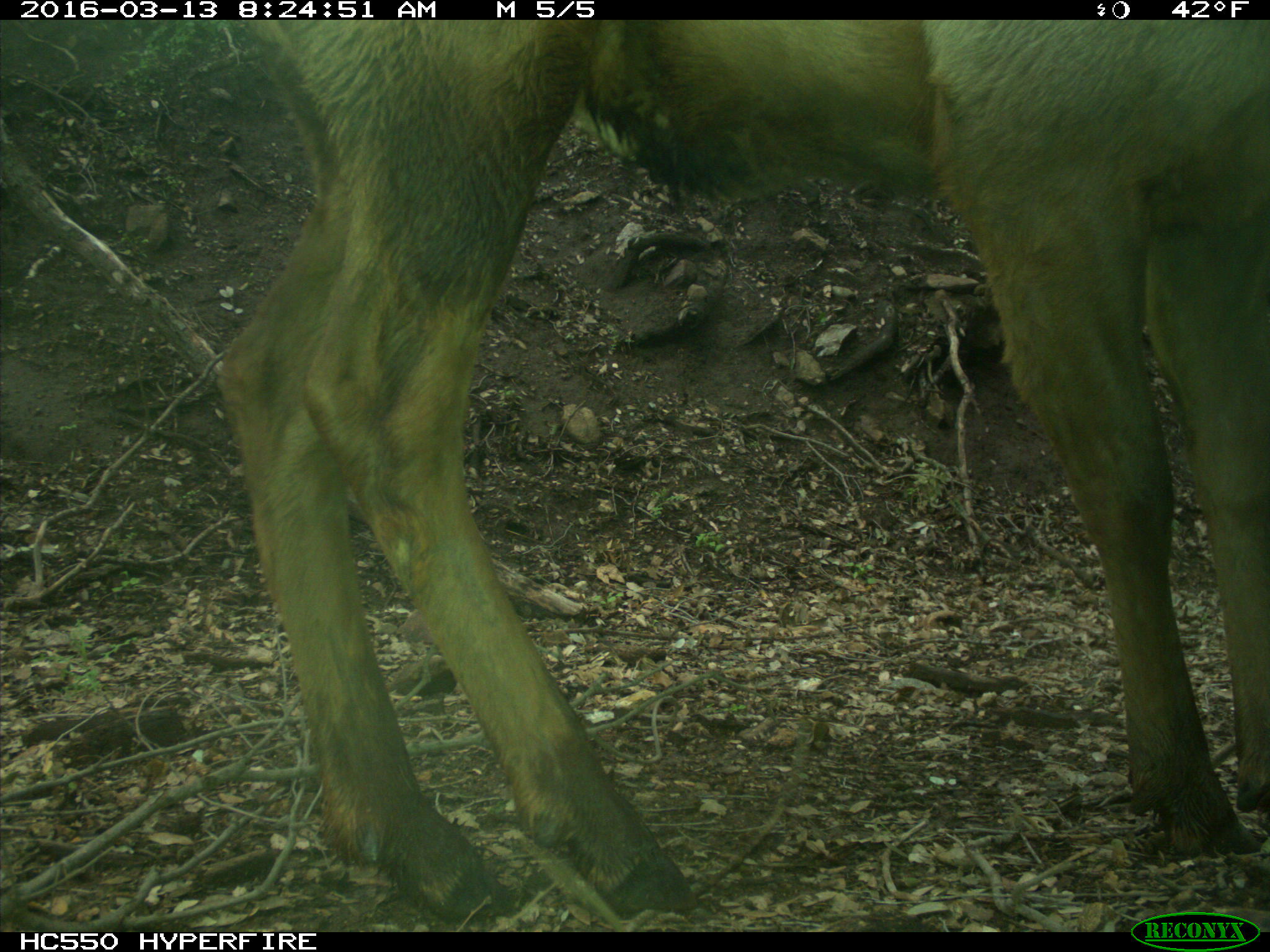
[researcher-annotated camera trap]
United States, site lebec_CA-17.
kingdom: Animalia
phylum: Chordata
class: Mammalia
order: Artiodactyla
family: Cervidae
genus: Cervus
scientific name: Cervus canadensis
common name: elk